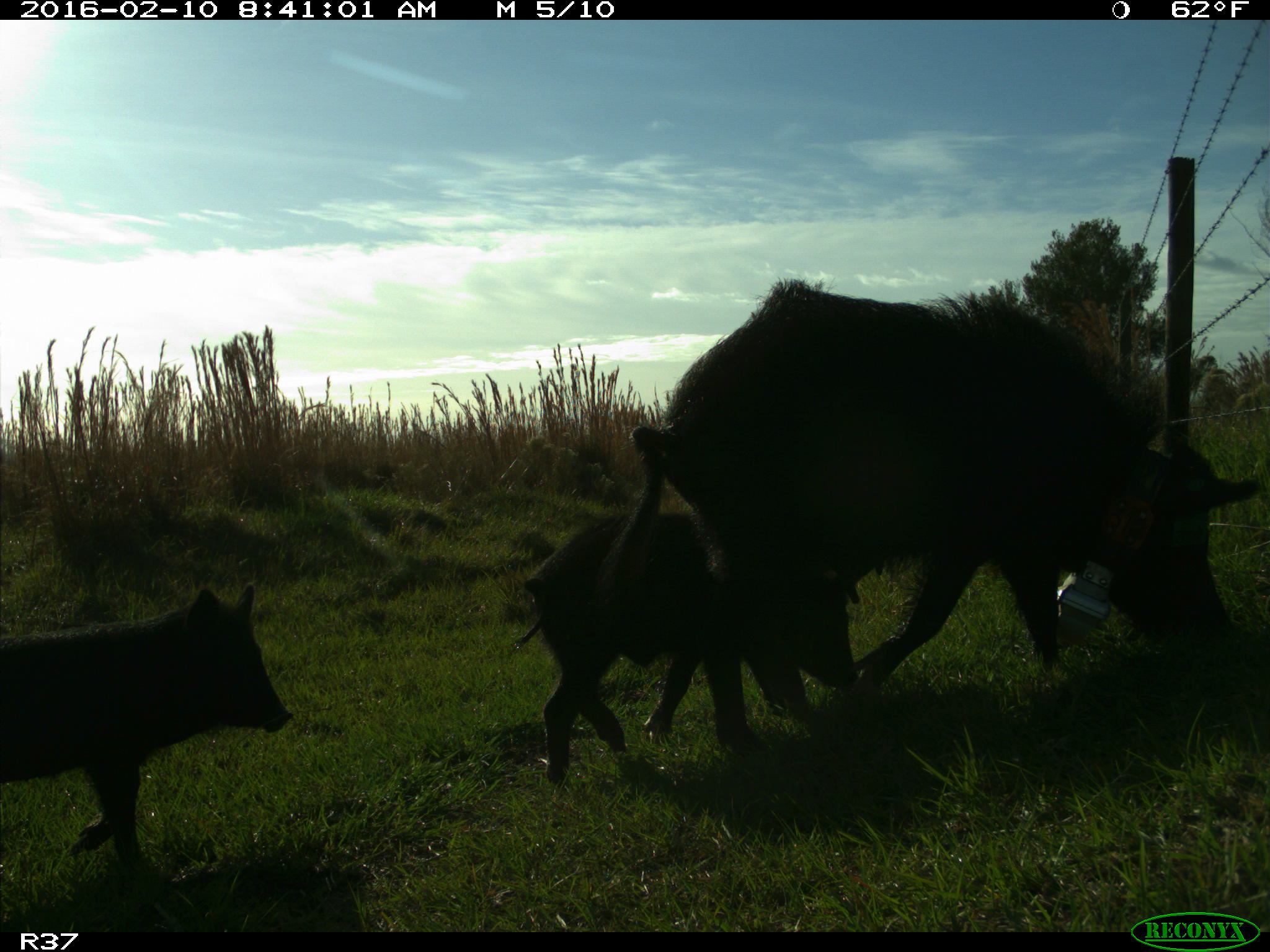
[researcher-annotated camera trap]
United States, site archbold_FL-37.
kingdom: Animalia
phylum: Chordata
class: Mammalia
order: Artiodactyla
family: Suidae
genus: Sus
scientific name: Sus scrofa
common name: wild boar